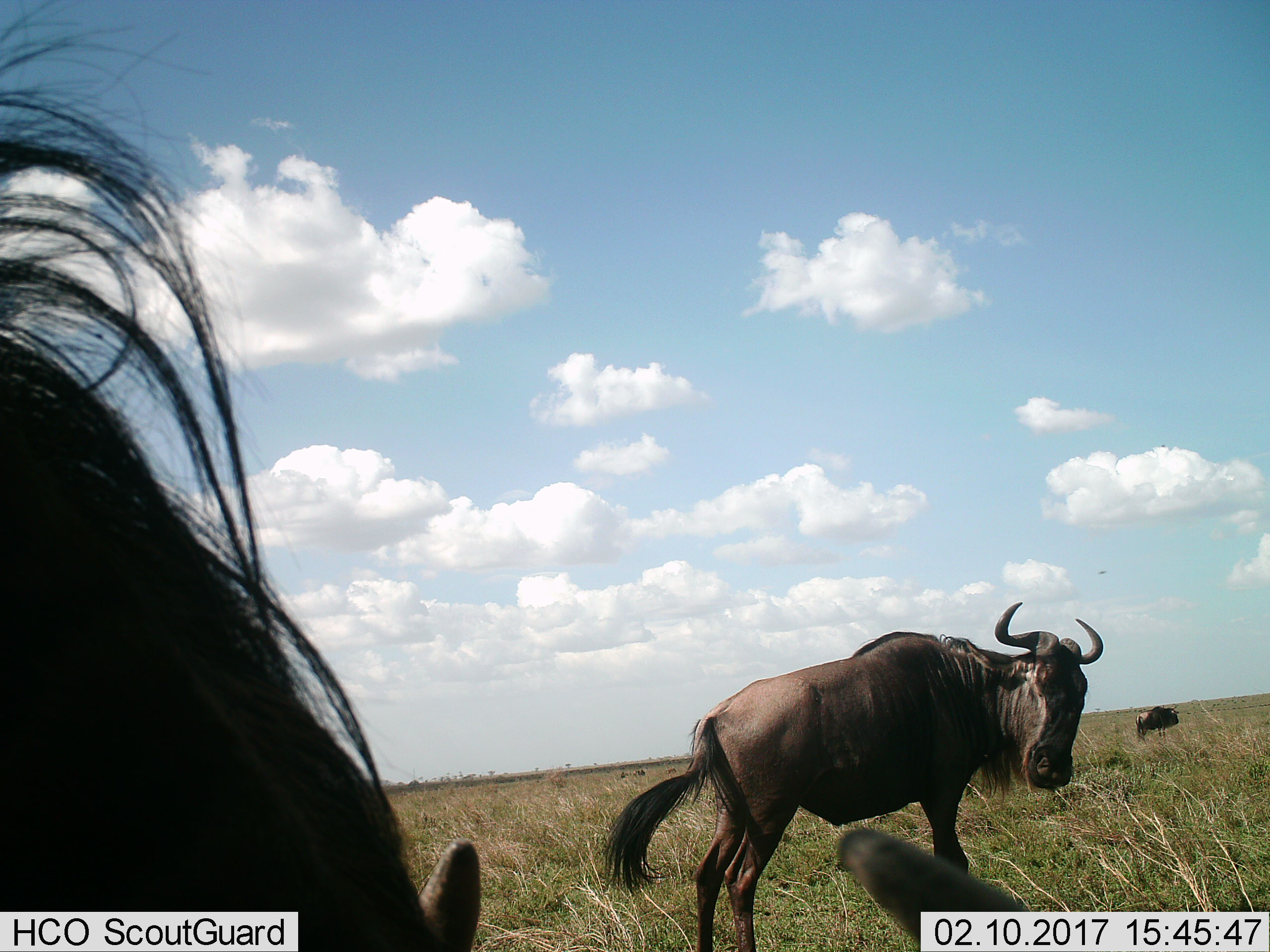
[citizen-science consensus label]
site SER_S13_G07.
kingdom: Animalia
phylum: Chordata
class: Mammalia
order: Artiodactyla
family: Bovidae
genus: Connochaetes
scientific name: Connochaetes taurinus taurinus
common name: blue wildebeest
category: wildebeestblue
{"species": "wildebeestblue (blue wildebeest) (Connochaetes taurinus taurinus)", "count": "3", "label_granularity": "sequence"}